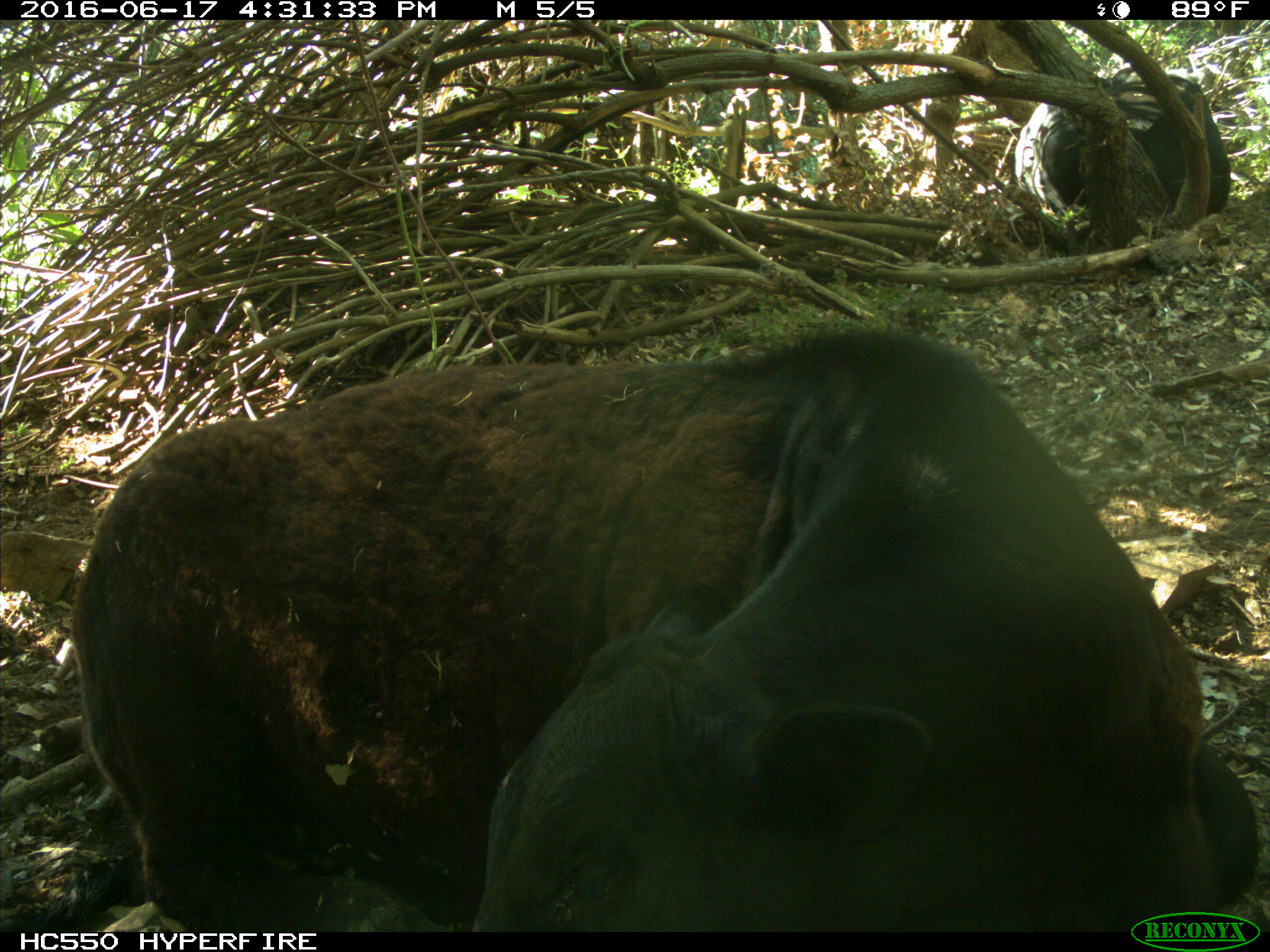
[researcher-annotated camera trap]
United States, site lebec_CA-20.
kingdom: Animalia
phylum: Chordata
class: Mammalia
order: Artiodactyla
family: Bovidae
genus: Bos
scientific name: Bos taurus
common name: domestic cow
Bos taurus (domestic cow).